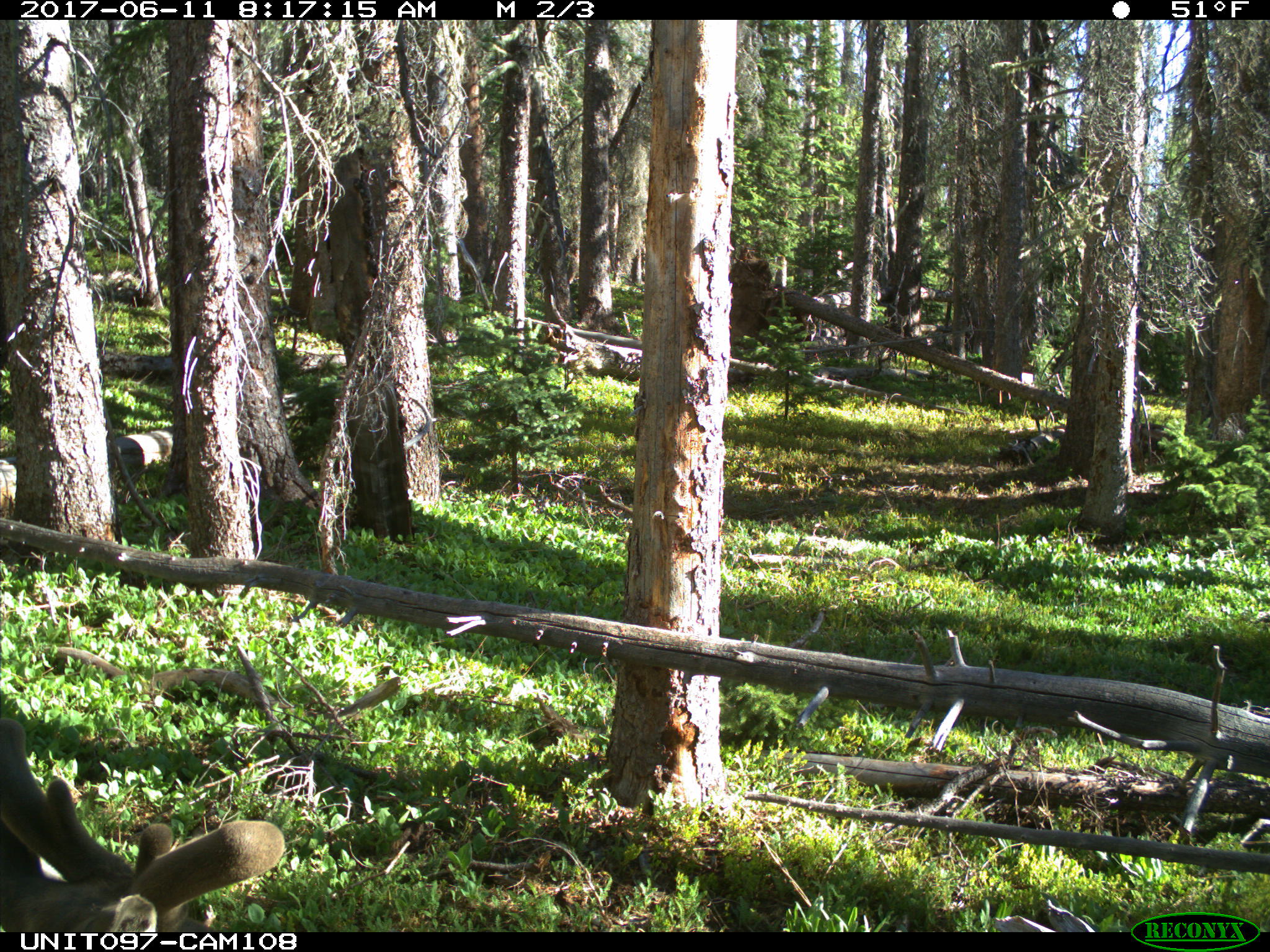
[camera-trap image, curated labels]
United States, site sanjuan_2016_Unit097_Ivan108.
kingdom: Animalia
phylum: Chordata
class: Mammalia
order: Artiodactyla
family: Cervidae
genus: Odocoileus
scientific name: Odocoileus hemionus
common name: mule deer